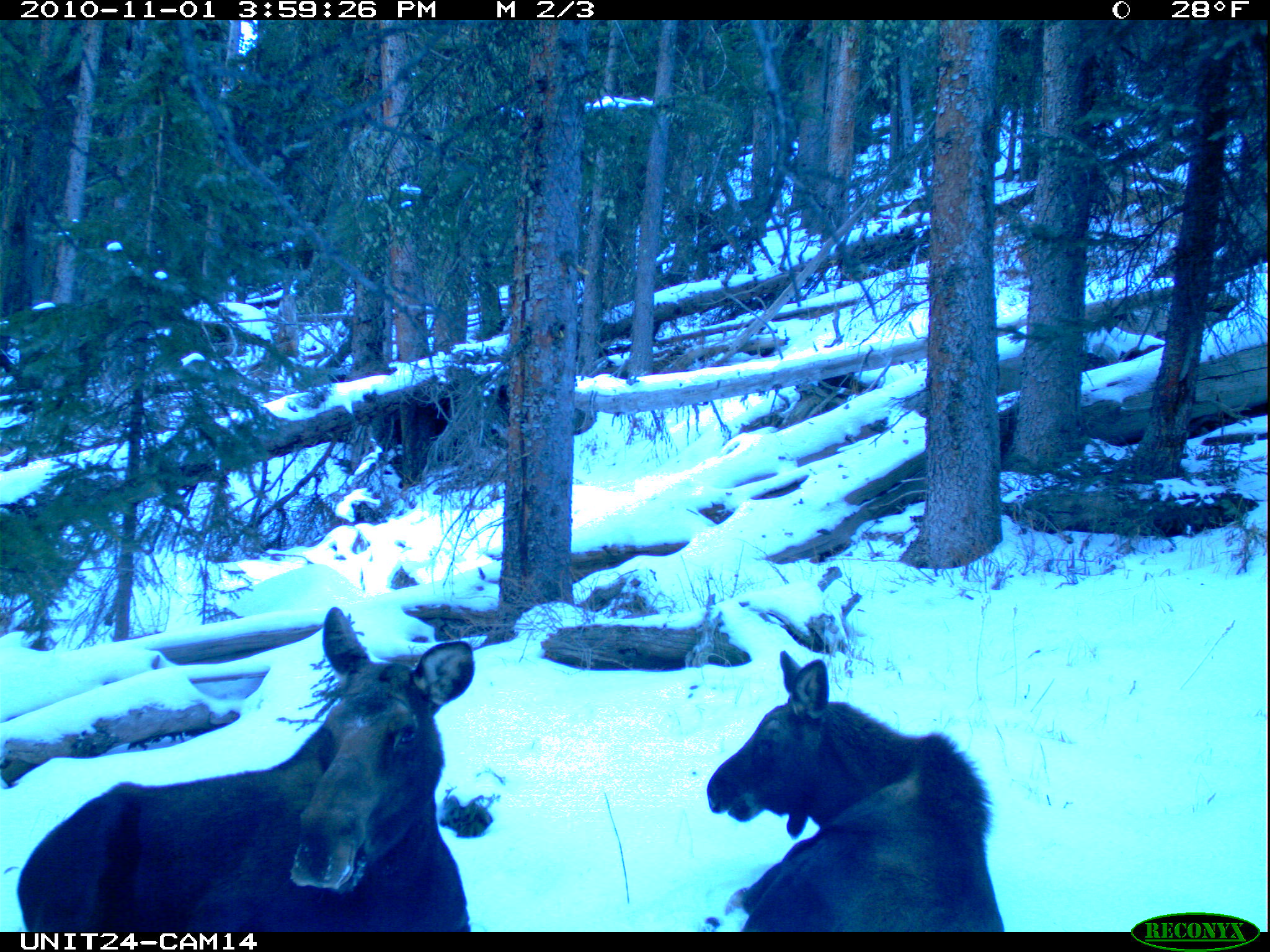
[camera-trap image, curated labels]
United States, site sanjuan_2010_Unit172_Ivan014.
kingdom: Animalia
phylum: Chordata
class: Mammalia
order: Artiodactyla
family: Cervidae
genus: Alces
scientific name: Alces alces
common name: moose